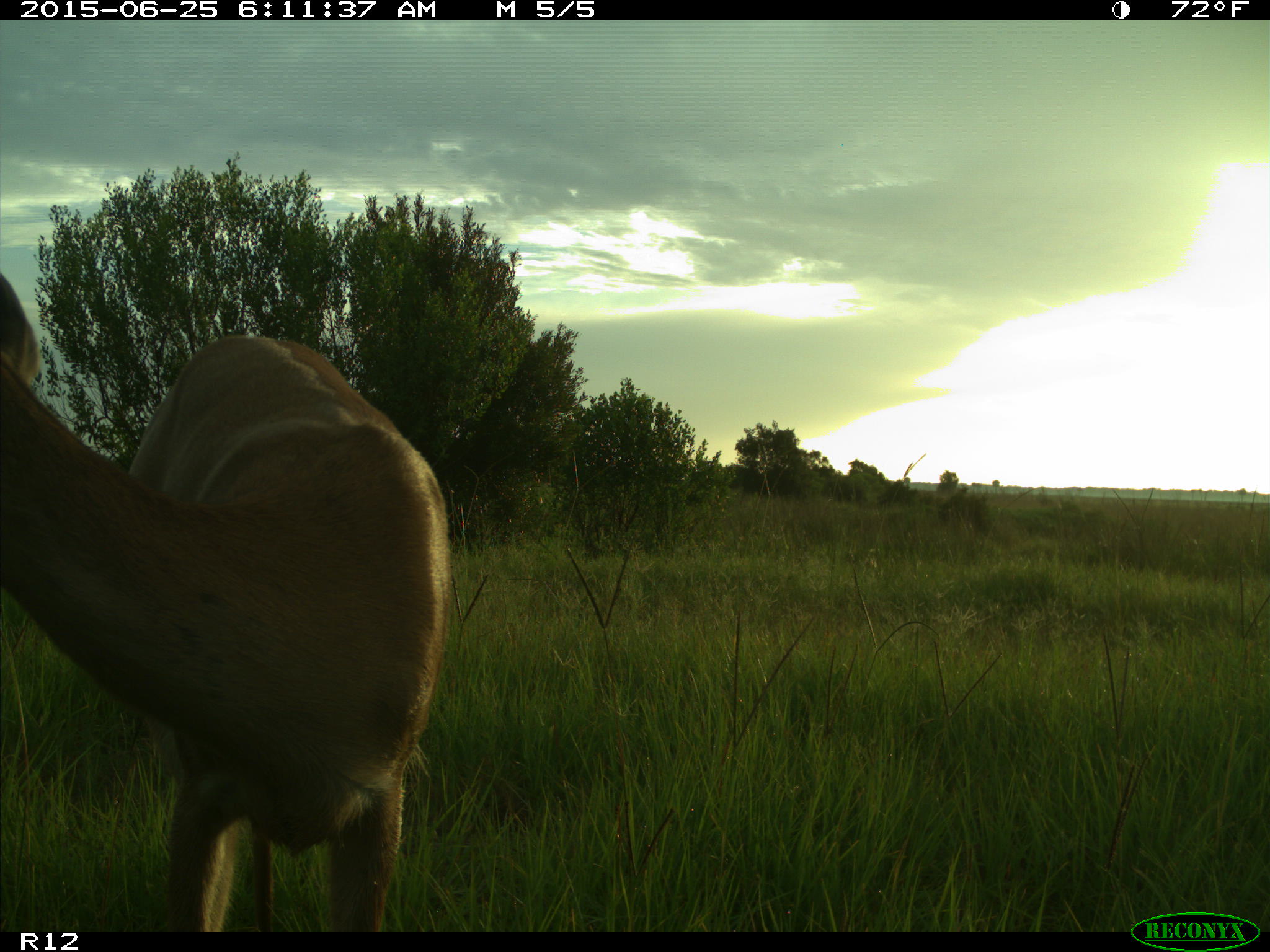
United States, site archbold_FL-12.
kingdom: Animalia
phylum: Chordata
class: Mammalia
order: Artiodactyla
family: Cervidae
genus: Odocoileus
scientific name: Odocoileus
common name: deer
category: unidentified deer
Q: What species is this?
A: Unidentified deer (deer) (Odocoileus).